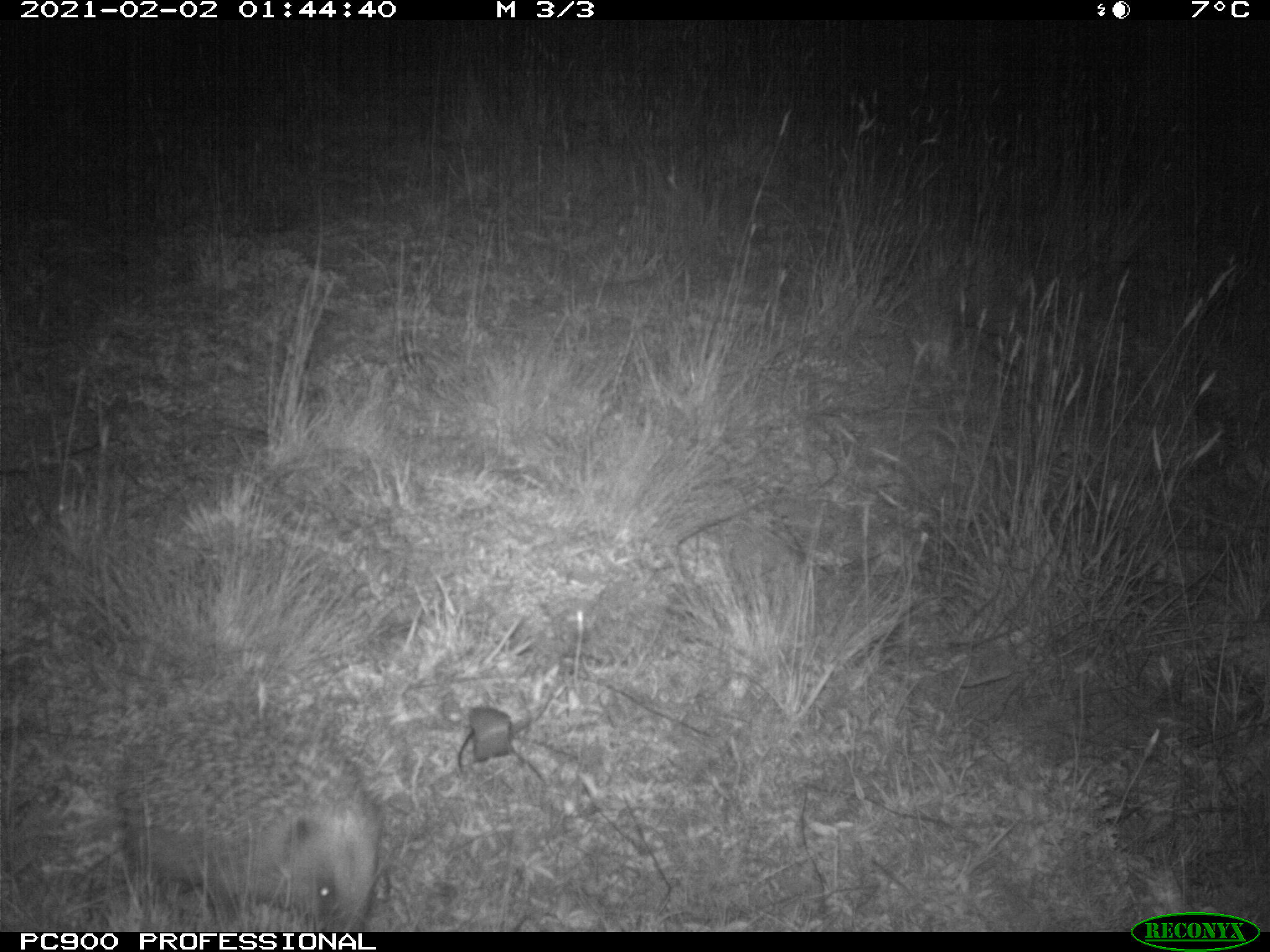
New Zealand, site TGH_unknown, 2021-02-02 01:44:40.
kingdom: Animalia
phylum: Chordata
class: Mammalia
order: Eulipotyphla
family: Erinaceidae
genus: Erinaceus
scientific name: Erinaceus europaeus europaeus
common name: european hedgehog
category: hedgehog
Hedgehog (european hedgehog) (Erinaceus europaeus europaeus).